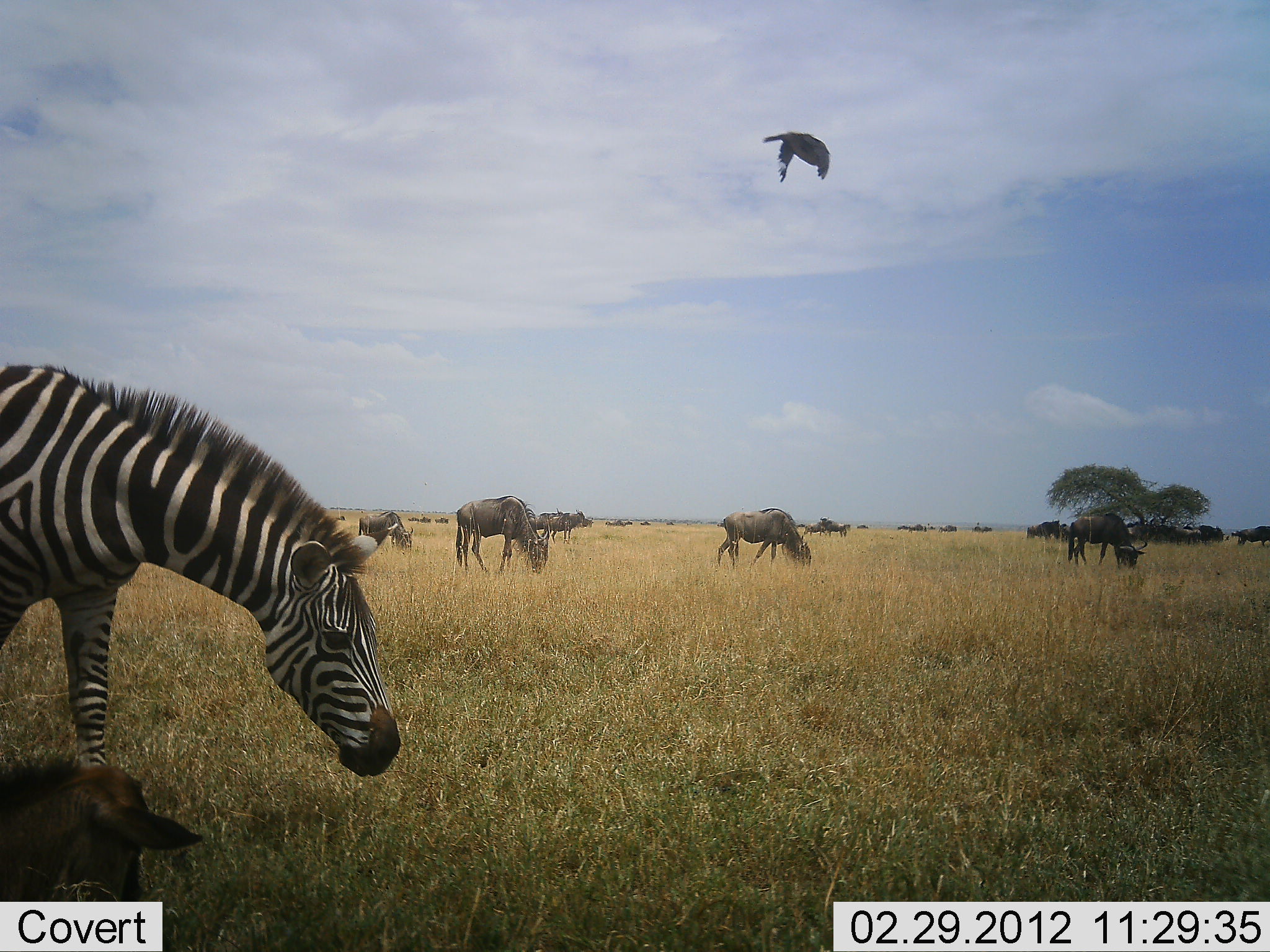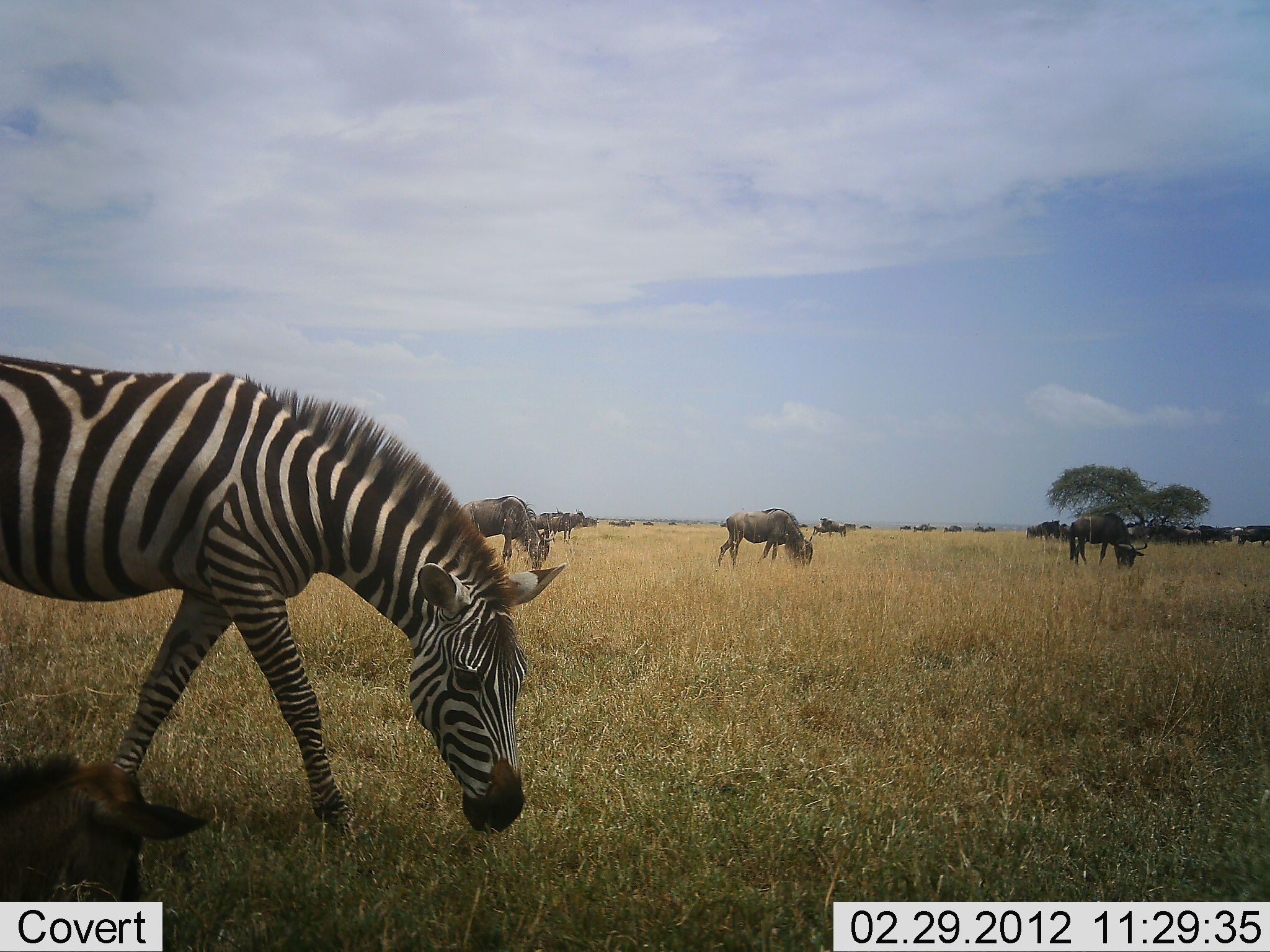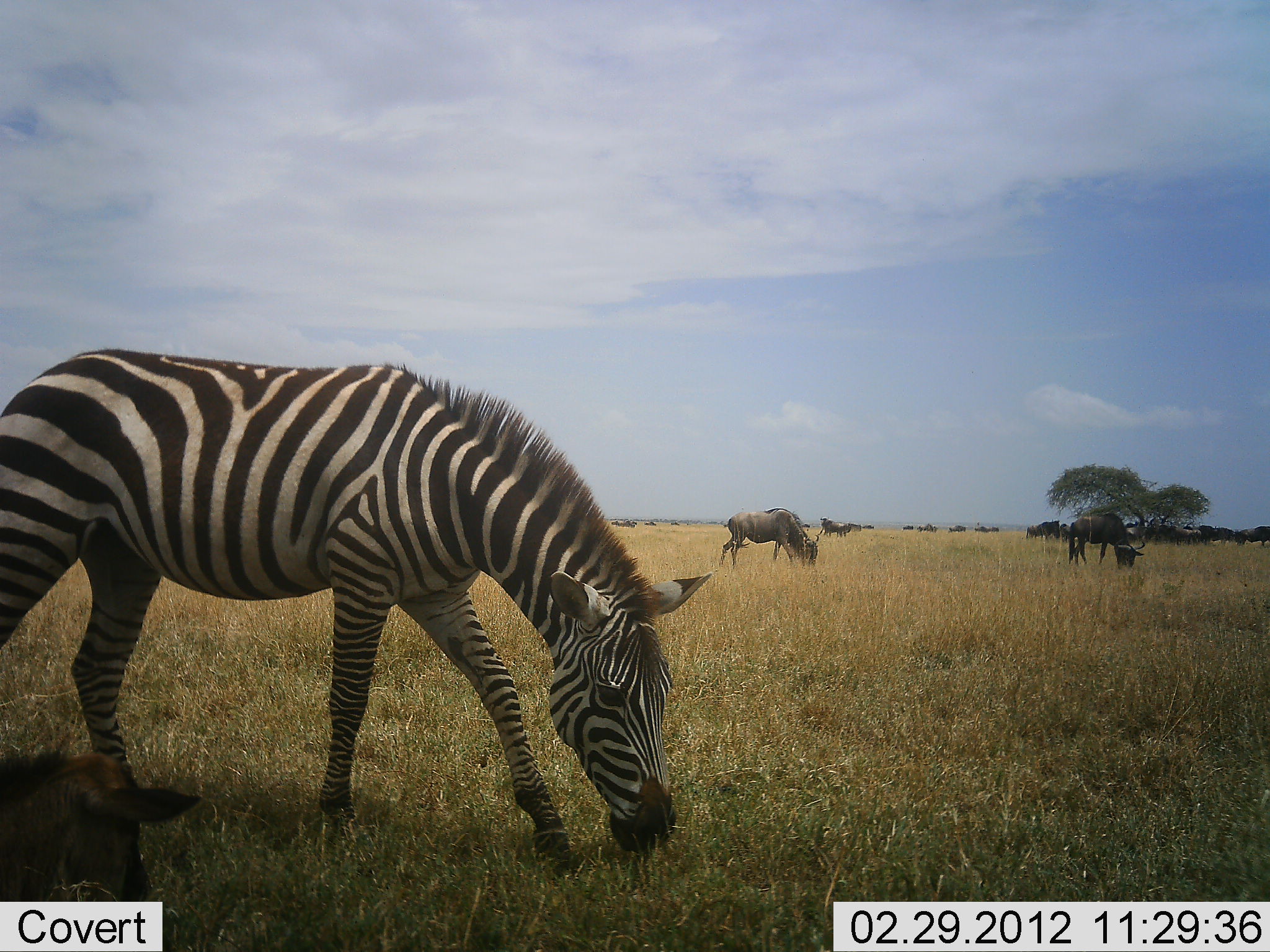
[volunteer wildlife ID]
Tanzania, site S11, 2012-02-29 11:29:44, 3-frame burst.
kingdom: Animalia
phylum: Chordata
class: Mammalia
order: Artiodactyla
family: Bovidae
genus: Connochaetes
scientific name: Connochaetes taurinus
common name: blue wildebeest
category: wildebeest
Wildebeest (blue wildebeest) (Connochaetes taurinus), count 11-50. Behavior (volunteer vote fractions): standing 41%, resting 19%, moving 41%, interacting 3%. Young present (vote fraction): 35%. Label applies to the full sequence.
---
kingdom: Animalia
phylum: Chordata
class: Mammalia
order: Perissodactyla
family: Equidae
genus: Equus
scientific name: Equus quagga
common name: plains zebra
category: zebra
Zebra (plains zebra) (Equus quagga), count 1. Behavior (volunteer vote fractions): standing 10%, resting 2%, moving 41%, interacting 0%. Young present (vote fraction): 5%. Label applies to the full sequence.